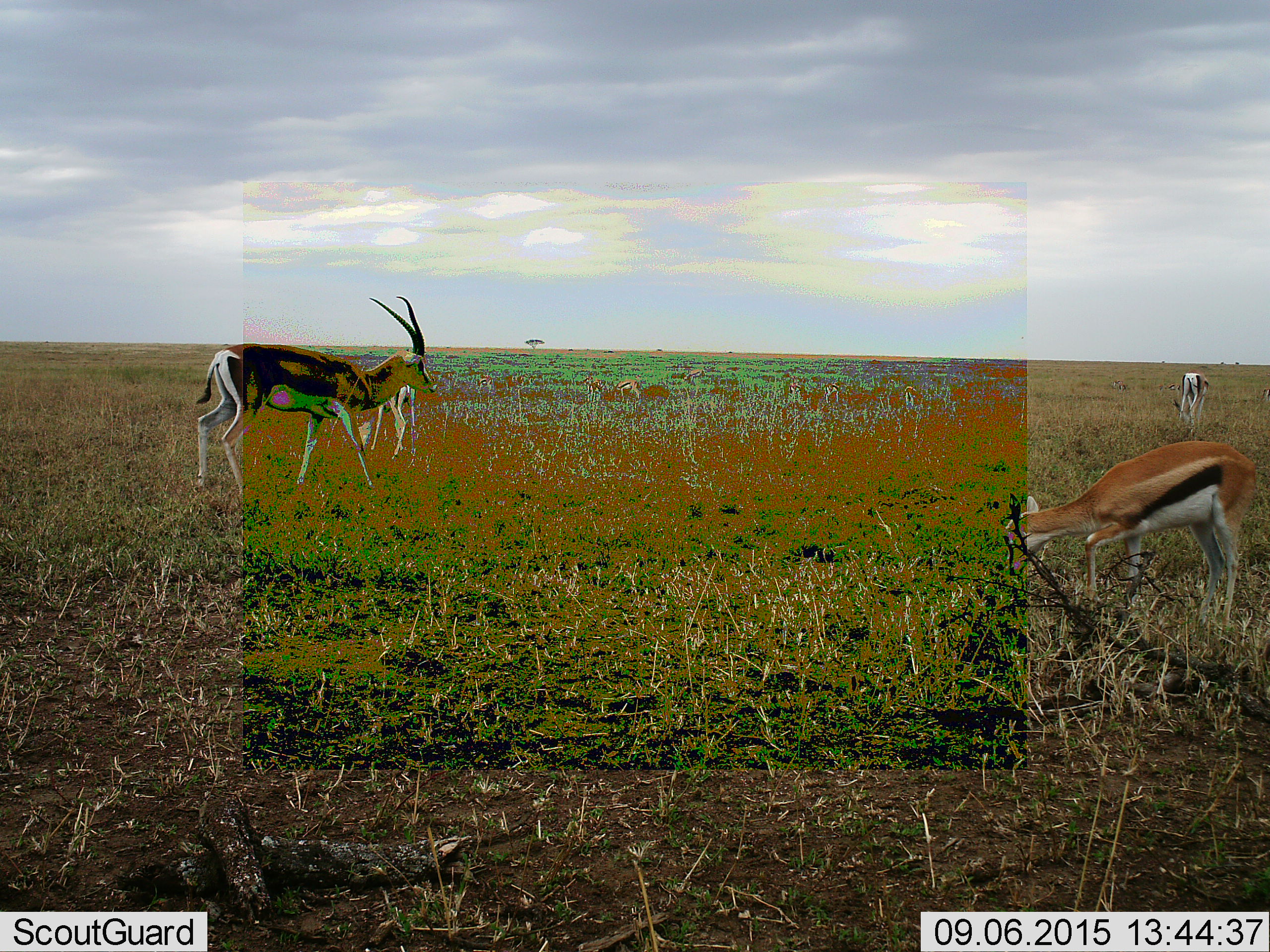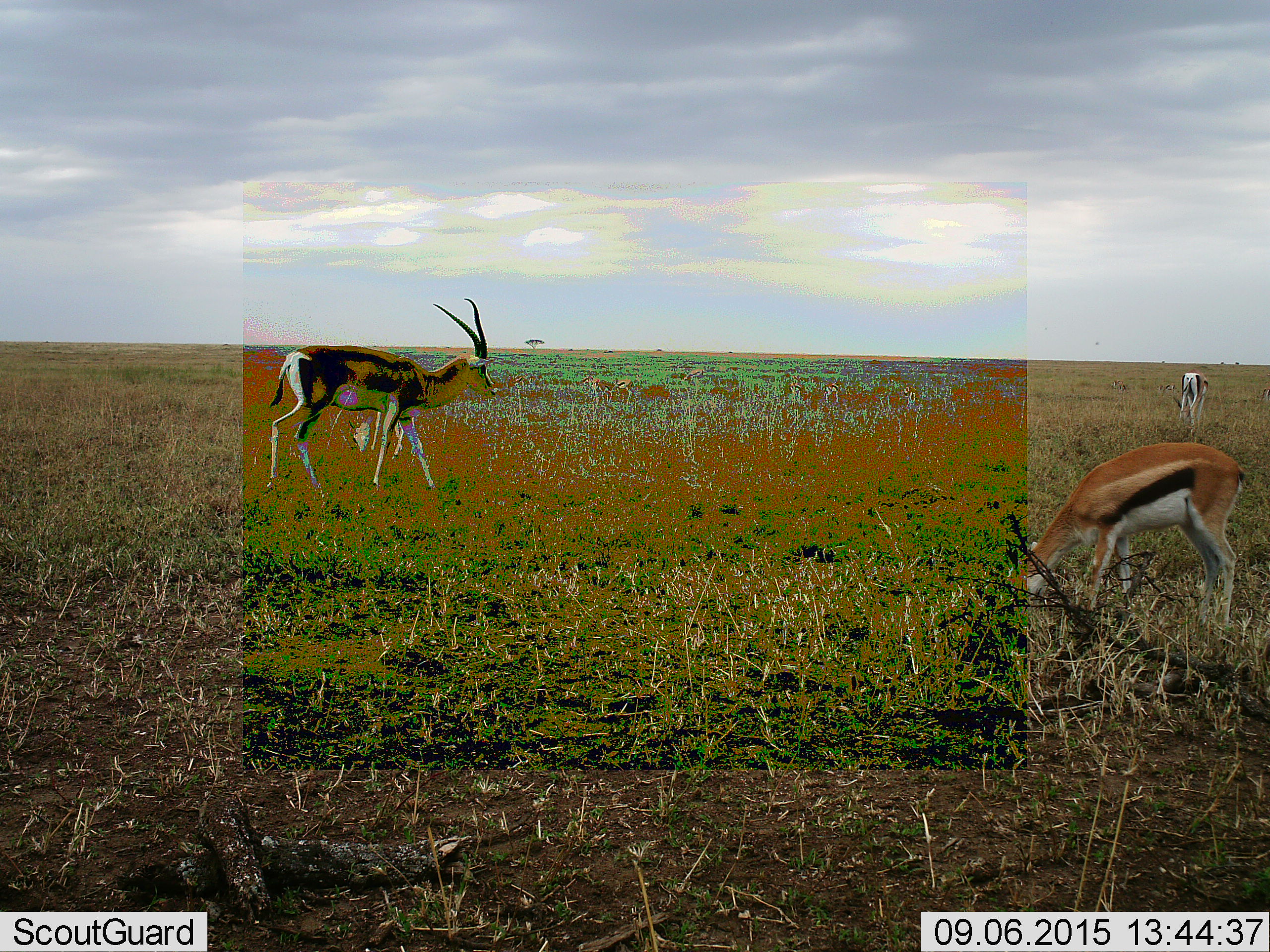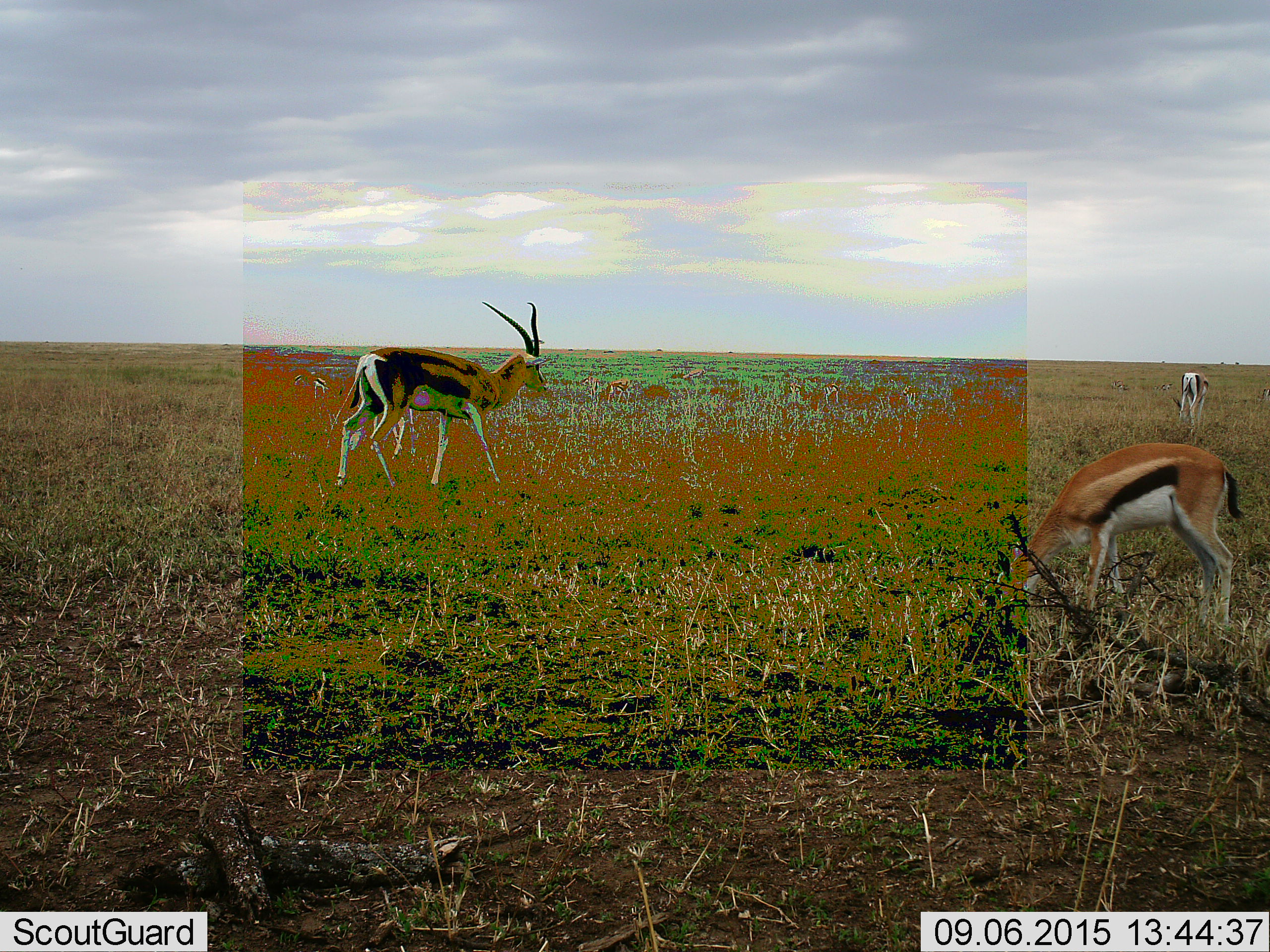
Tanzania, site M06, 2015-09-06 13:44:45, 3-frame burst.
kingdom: Animalia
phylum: Chordata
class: Mammalia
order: Artiodactyla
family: Bovidae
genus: Eudorcas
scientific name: Eudorcas thomsonii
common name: thomson's gazelle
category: gazellethomsons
Gazellethomsons (thomson's gazelle) (Eudorcas thomsonii), count 11-50. Behavior (volunteer vote fractions): standing 60%, resting 10%, moving 80%, interacting 20%. Young present (vote fraction): 20%. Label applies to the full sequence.